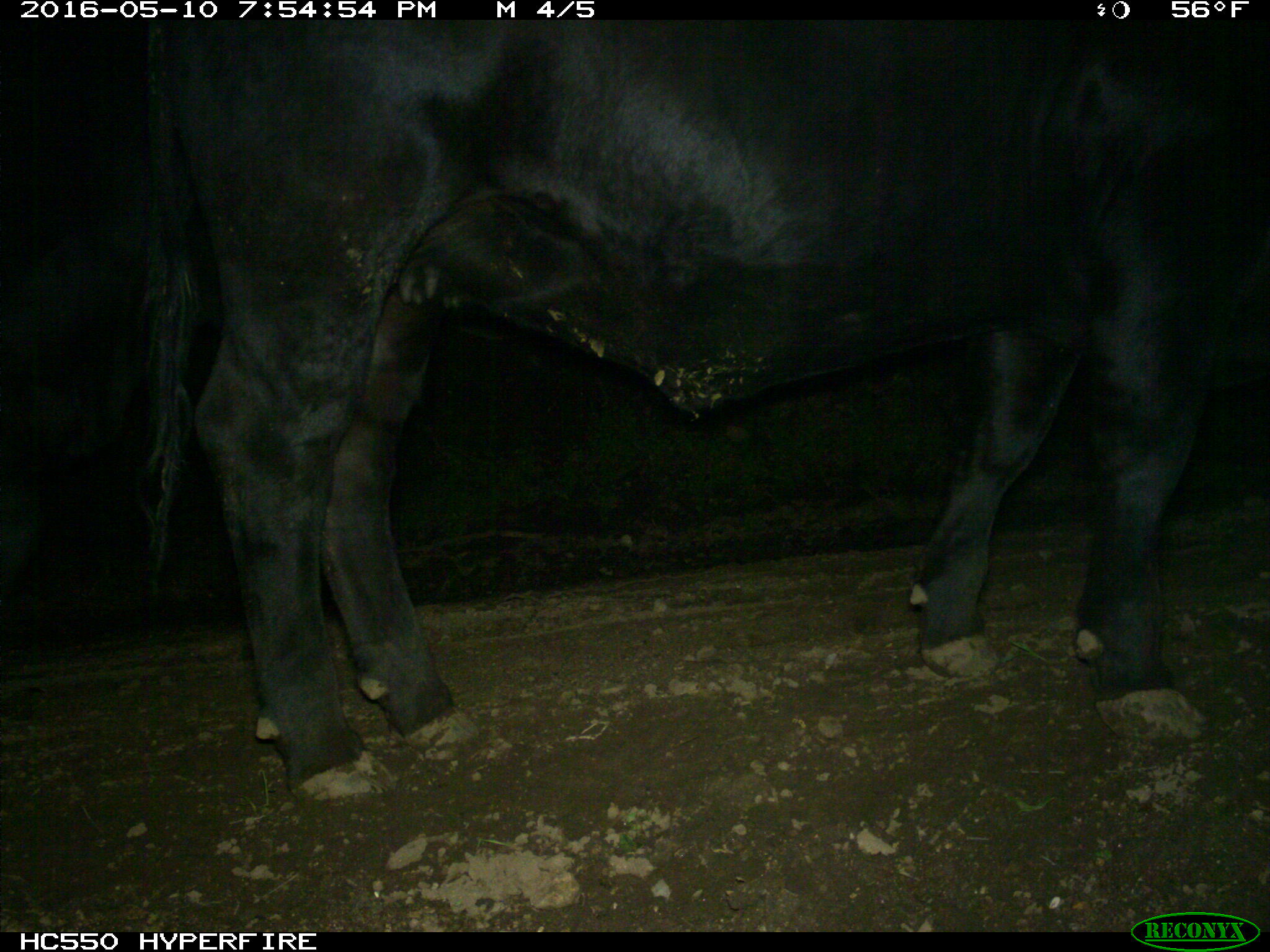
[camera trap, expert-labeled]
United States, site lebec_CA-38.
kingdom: Animalia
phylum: Chordata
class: Mammalia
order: Artiodactyla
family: Bovidae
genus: Bos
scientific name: Bos taurus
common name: domestic cow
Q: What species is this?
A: Bos taurus (domestic cow).